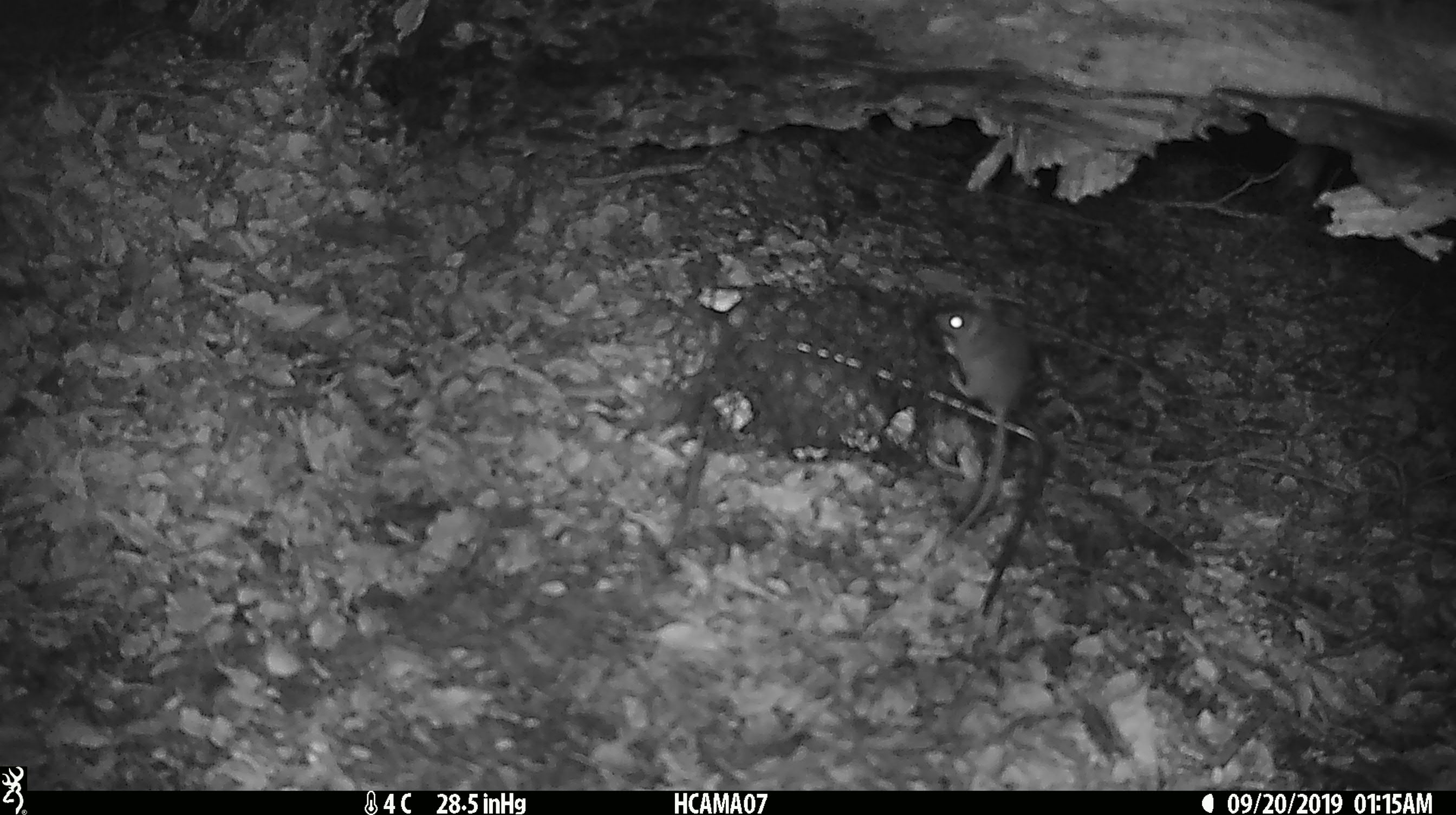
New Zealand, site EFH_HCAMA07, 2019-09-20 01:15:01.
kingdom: Animalia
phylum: Chordata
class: Mammalia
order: Rodentia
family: Muridae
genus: Mus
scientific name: Mus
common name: mouse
Mouse (Mus).